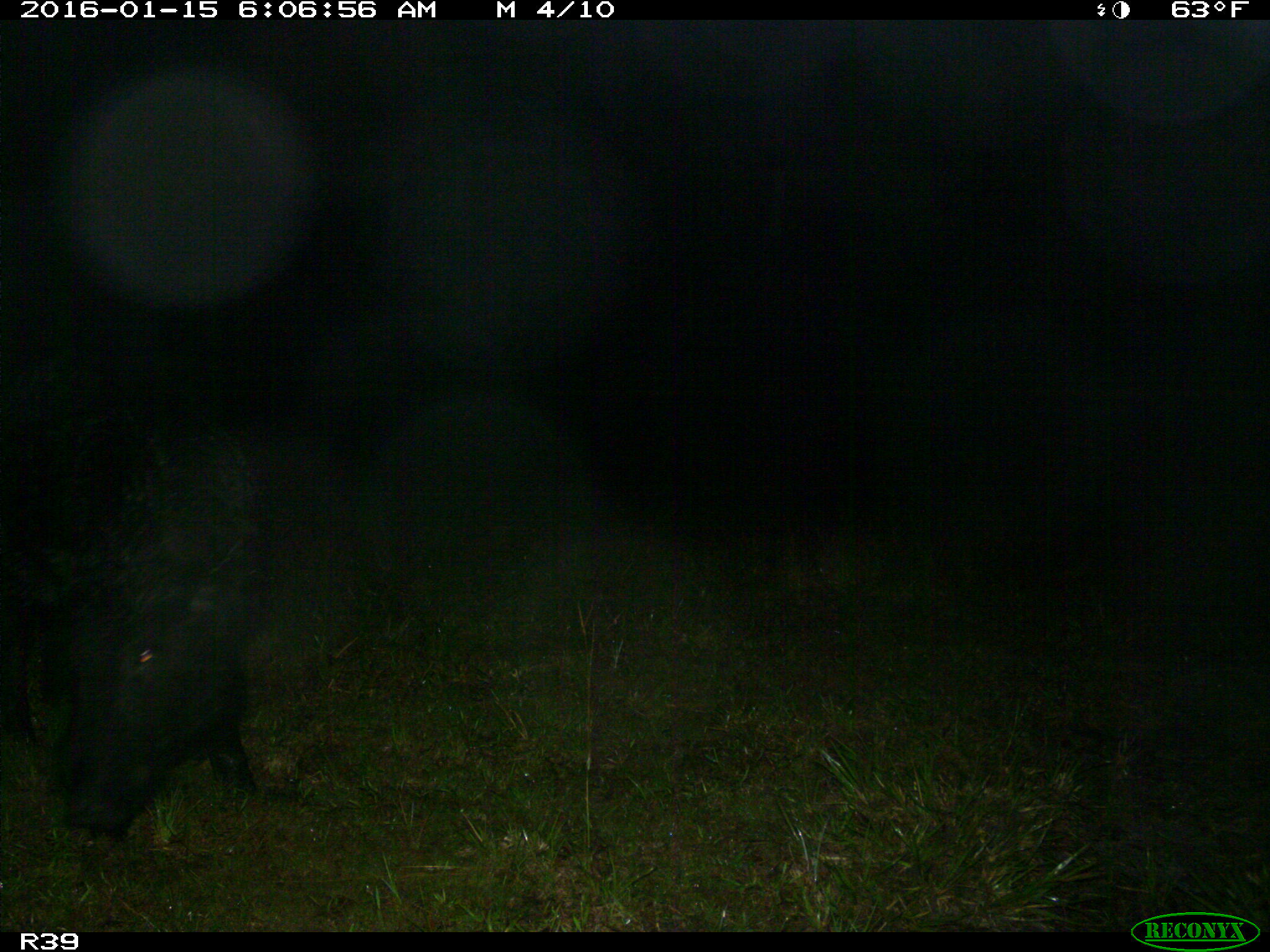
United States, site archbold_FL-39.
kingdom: Animalia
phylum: Chordata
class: Mammalia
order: Artiodactyla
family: Suidae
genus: Sus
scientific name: Sus scrofa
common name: wild boar